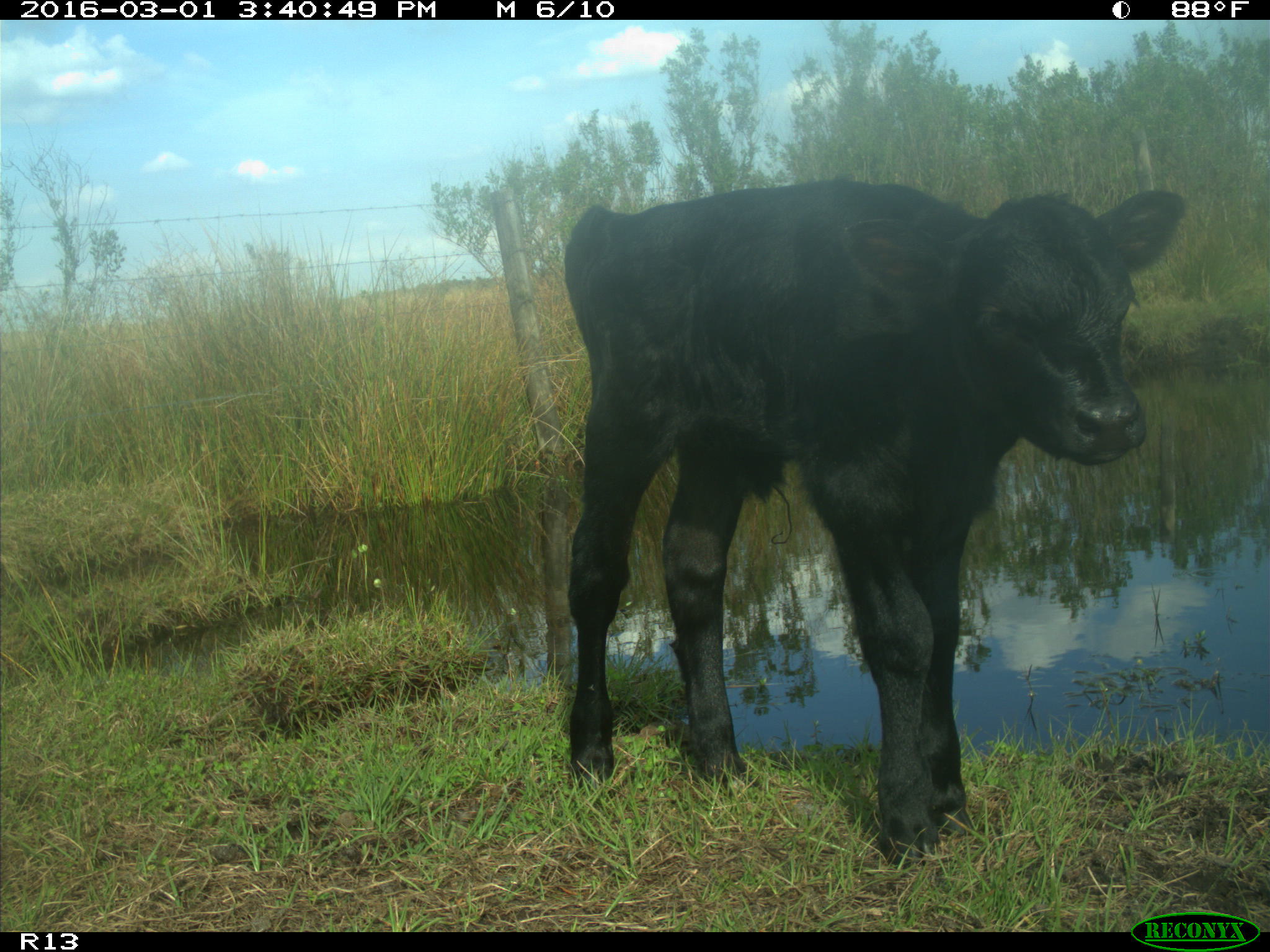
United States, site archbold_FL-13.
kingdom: Animalia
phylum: Chordata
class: Mammalia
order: Artiodactyla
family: Bovidae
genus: Bos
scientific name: Bos taurus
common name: domestic cow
Bos taurus (domestic cow).